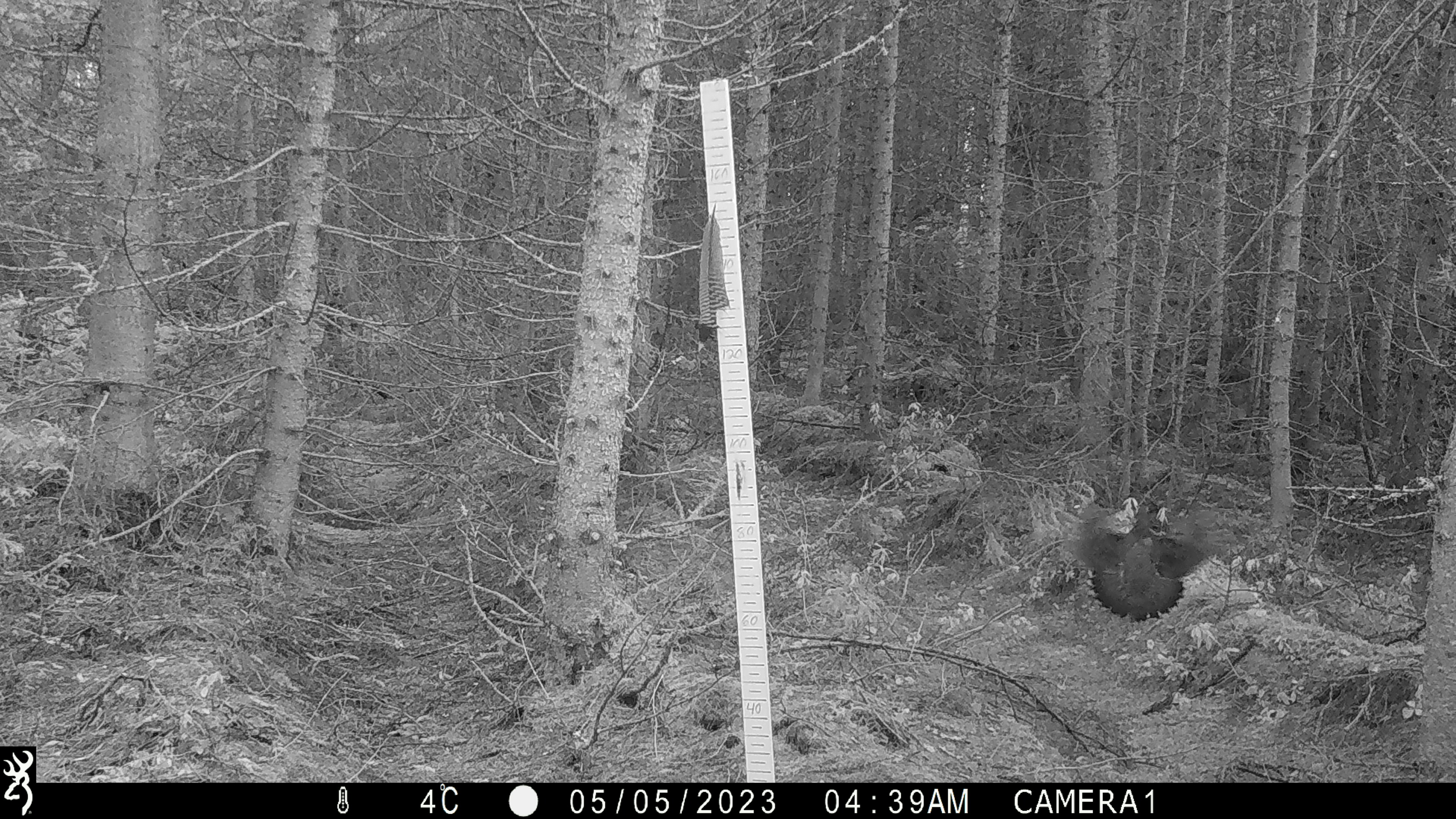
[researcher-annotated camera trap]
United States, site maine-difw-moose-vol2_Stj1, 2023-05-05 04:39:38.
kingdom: Animalia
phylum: Chordata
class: Aves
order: Galliformes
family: Phasianidae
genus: Canachites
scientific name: Canachites canadensis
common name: spruce grouse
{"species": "spruce grouse (Canachites canadensis)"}